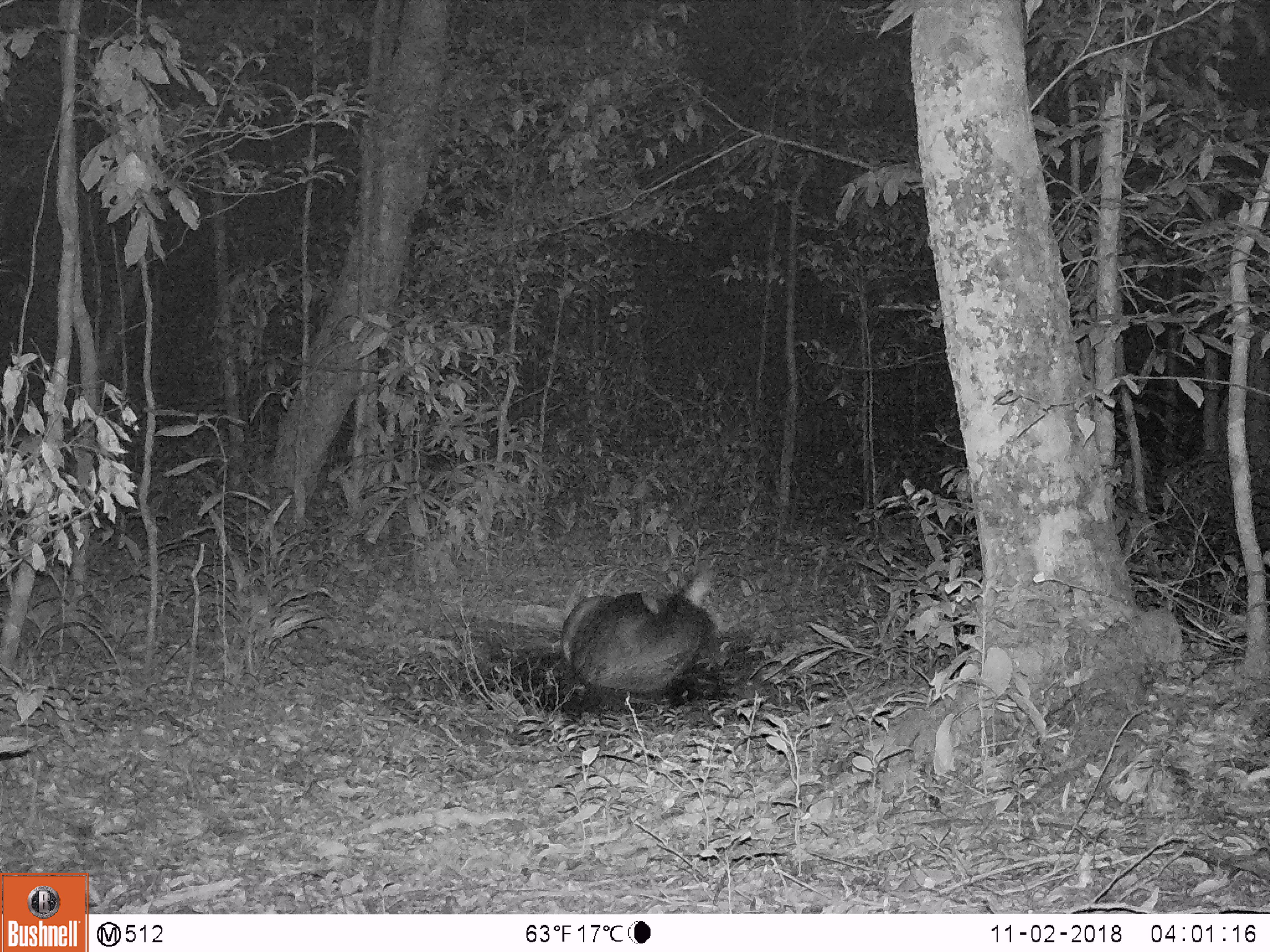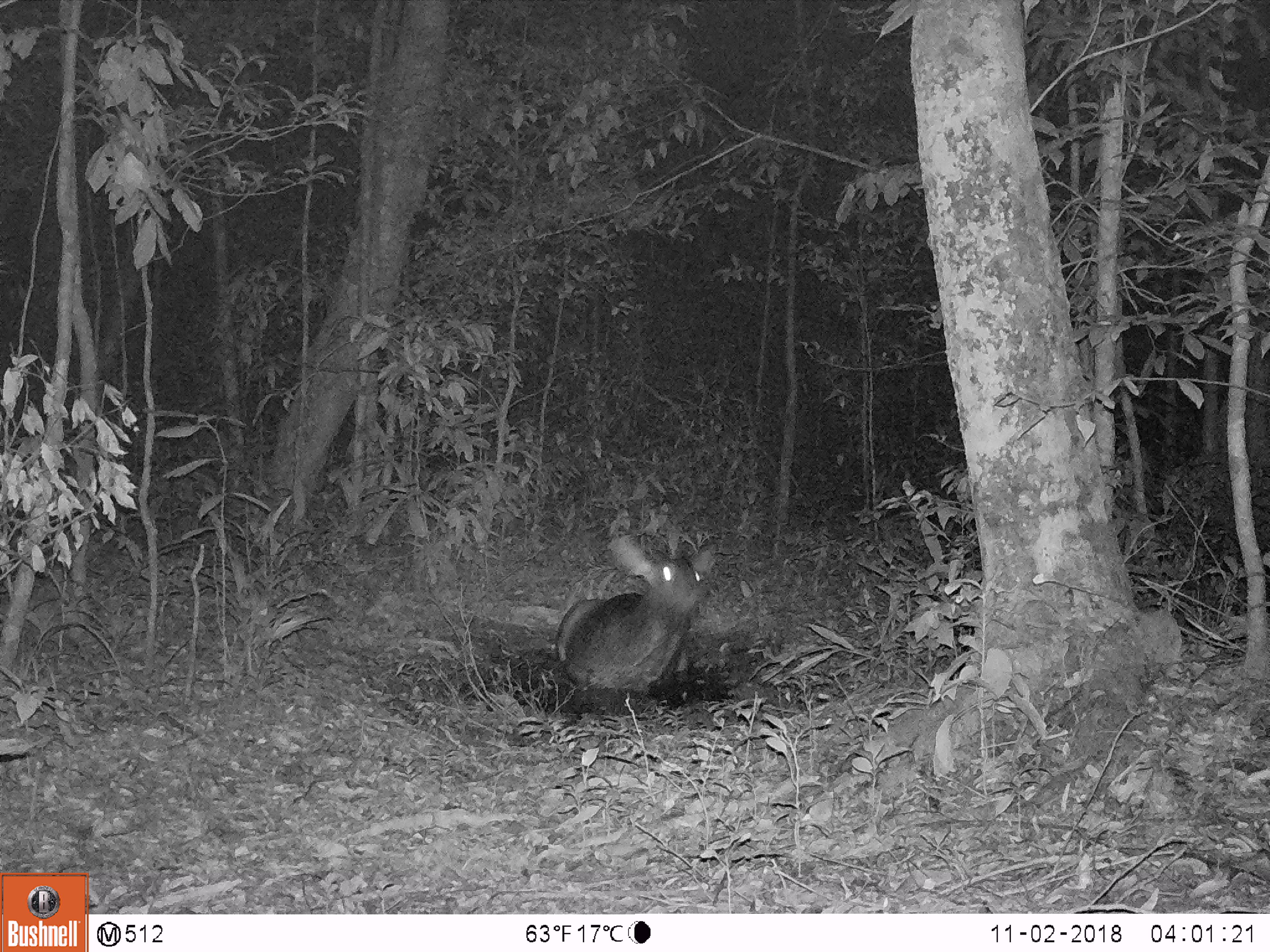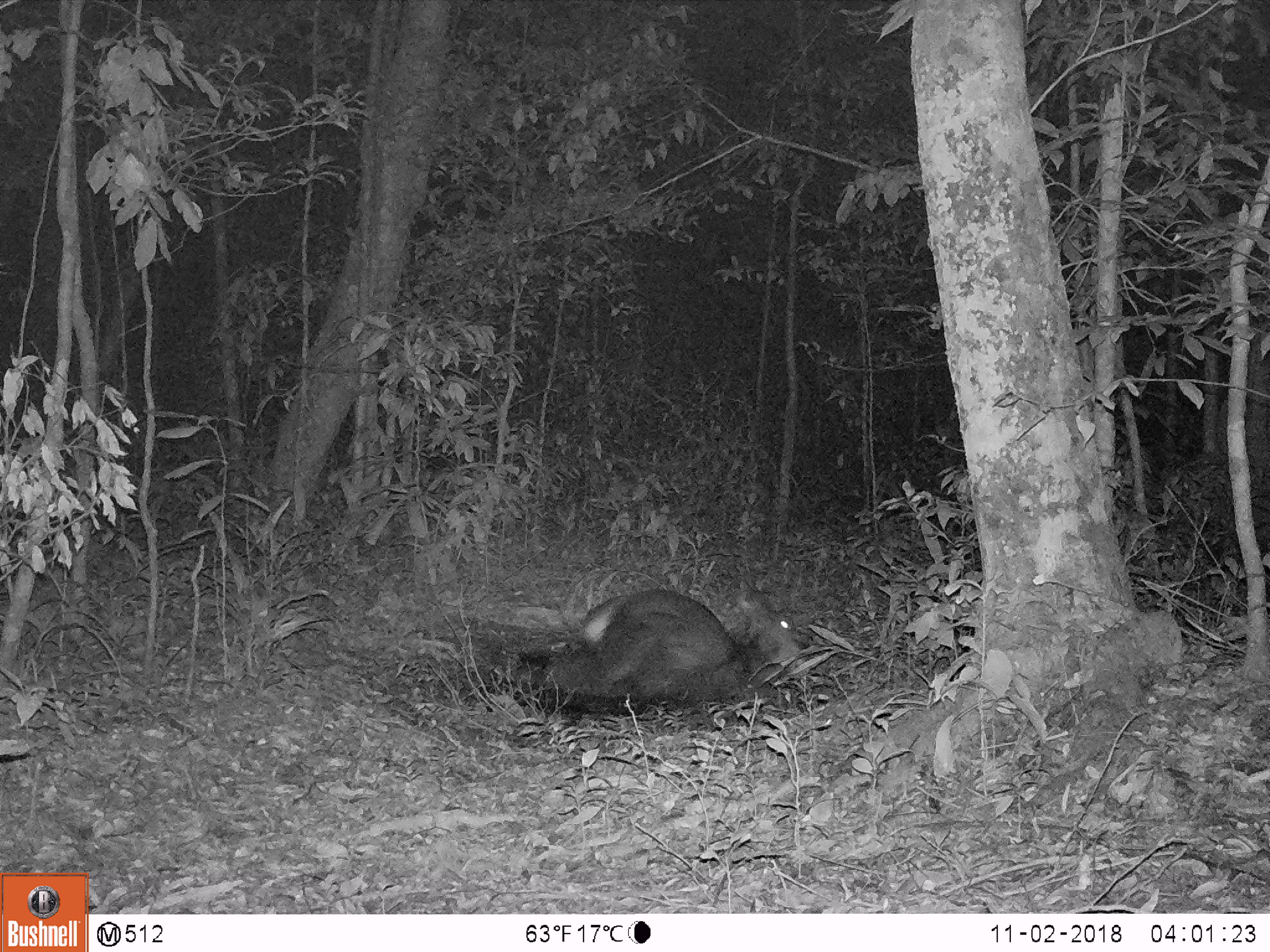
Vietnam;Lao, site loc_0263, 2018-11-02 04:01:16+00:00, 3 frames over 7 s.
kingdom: Animalia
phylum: Chordata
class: Mammalia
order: Artiodactyla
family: Cervidae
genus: Rusa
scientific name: Rusa unicolor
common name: sambar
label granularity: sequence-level